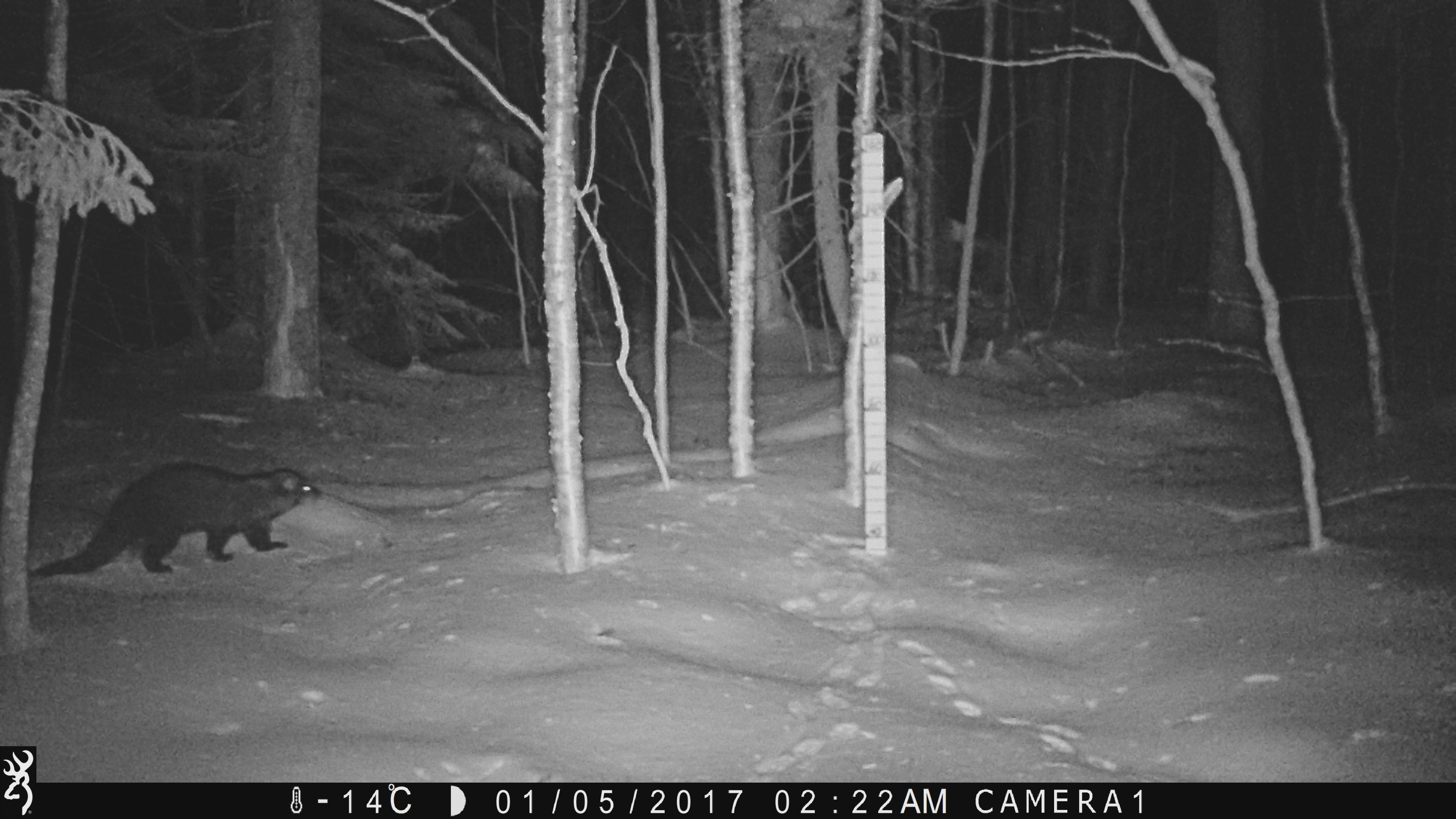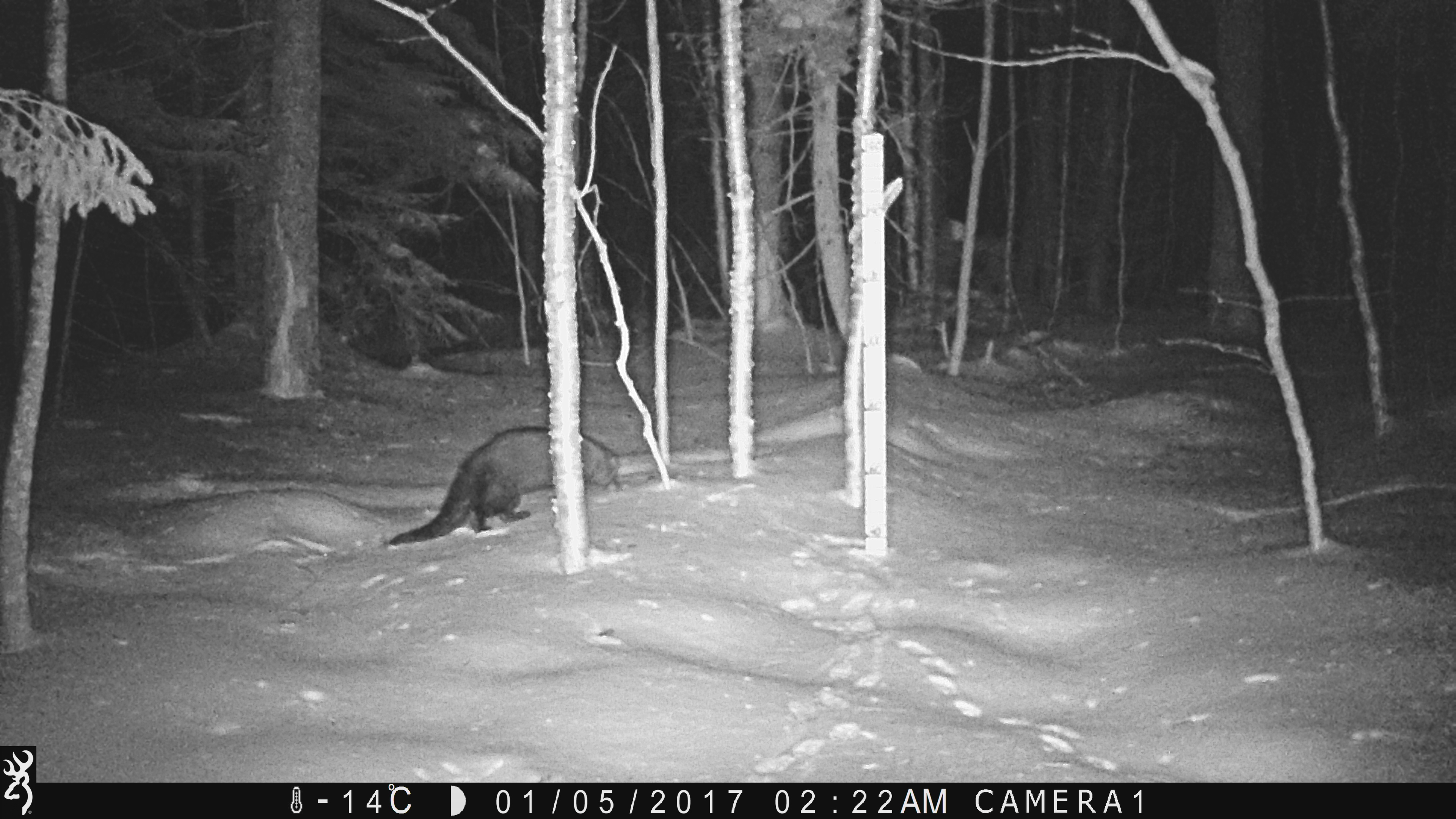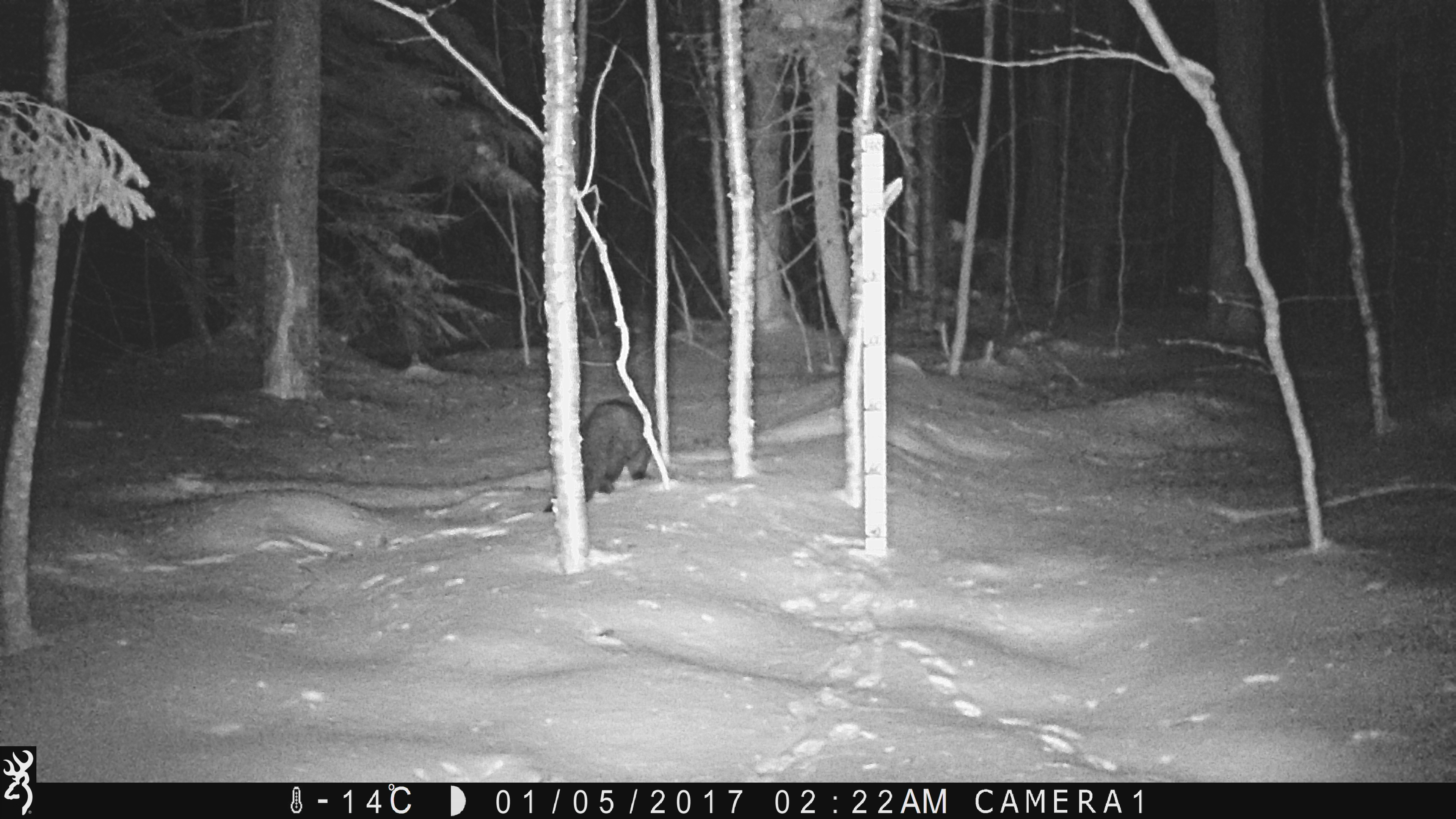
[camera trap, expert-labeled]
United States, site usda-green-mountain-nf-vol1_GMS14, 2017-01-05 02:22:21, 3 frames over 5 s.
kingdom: Animalia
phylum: Chordata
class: Mammalia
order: Carnivora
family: Mustelidae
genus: Pekania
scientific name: Pekania pennanti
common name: fisher